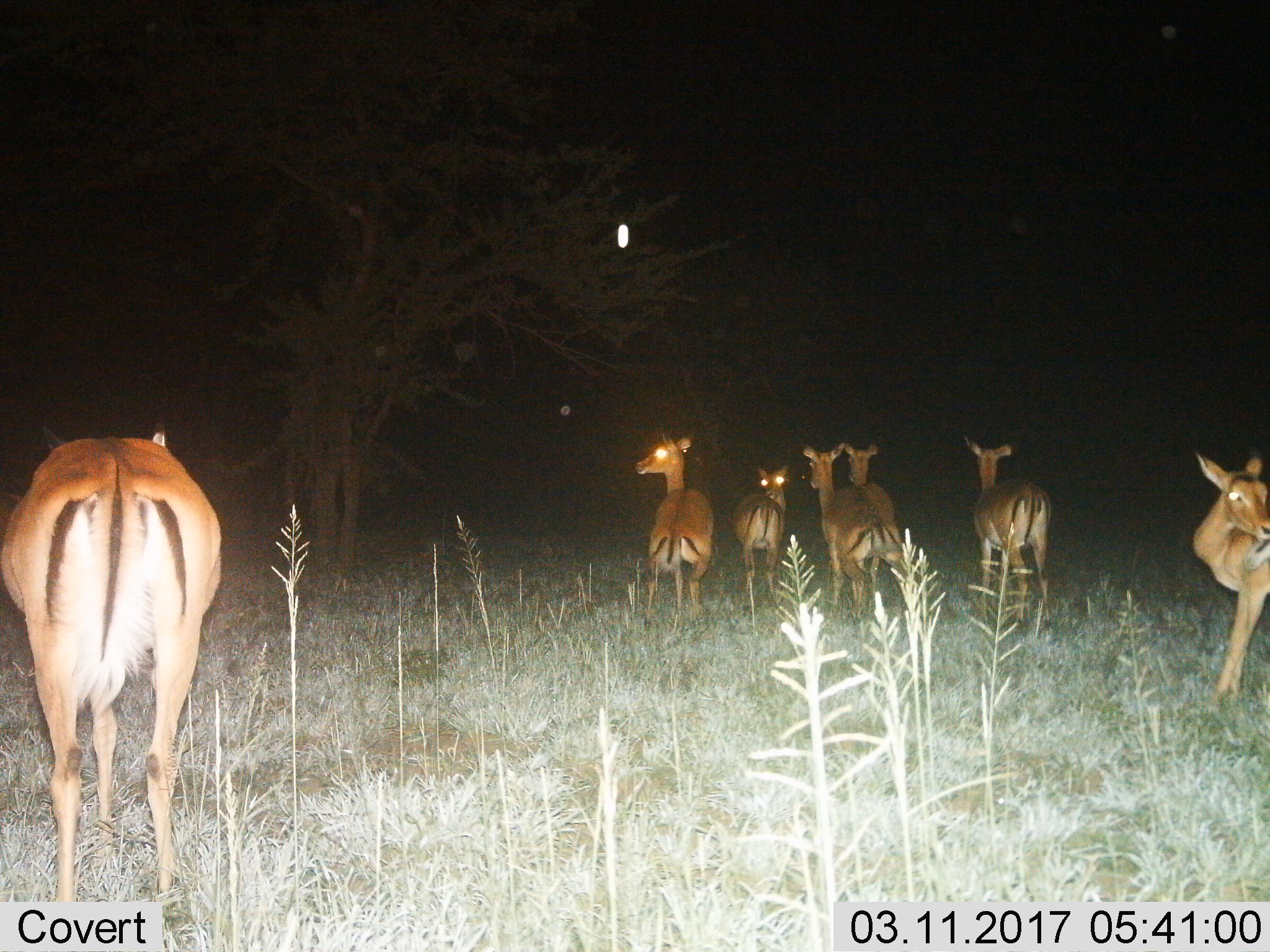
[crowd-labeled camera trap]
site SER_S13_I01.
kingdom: Animalia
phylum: Chordata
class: Mammalia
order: Artiodactyla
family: Bovidae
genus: Nanger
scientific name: Nanger granti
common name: grant's gazelle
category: gazellegrants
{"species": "gazellegrants (grant's gazelle) (Nanger granti)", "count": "7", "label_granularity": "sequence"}